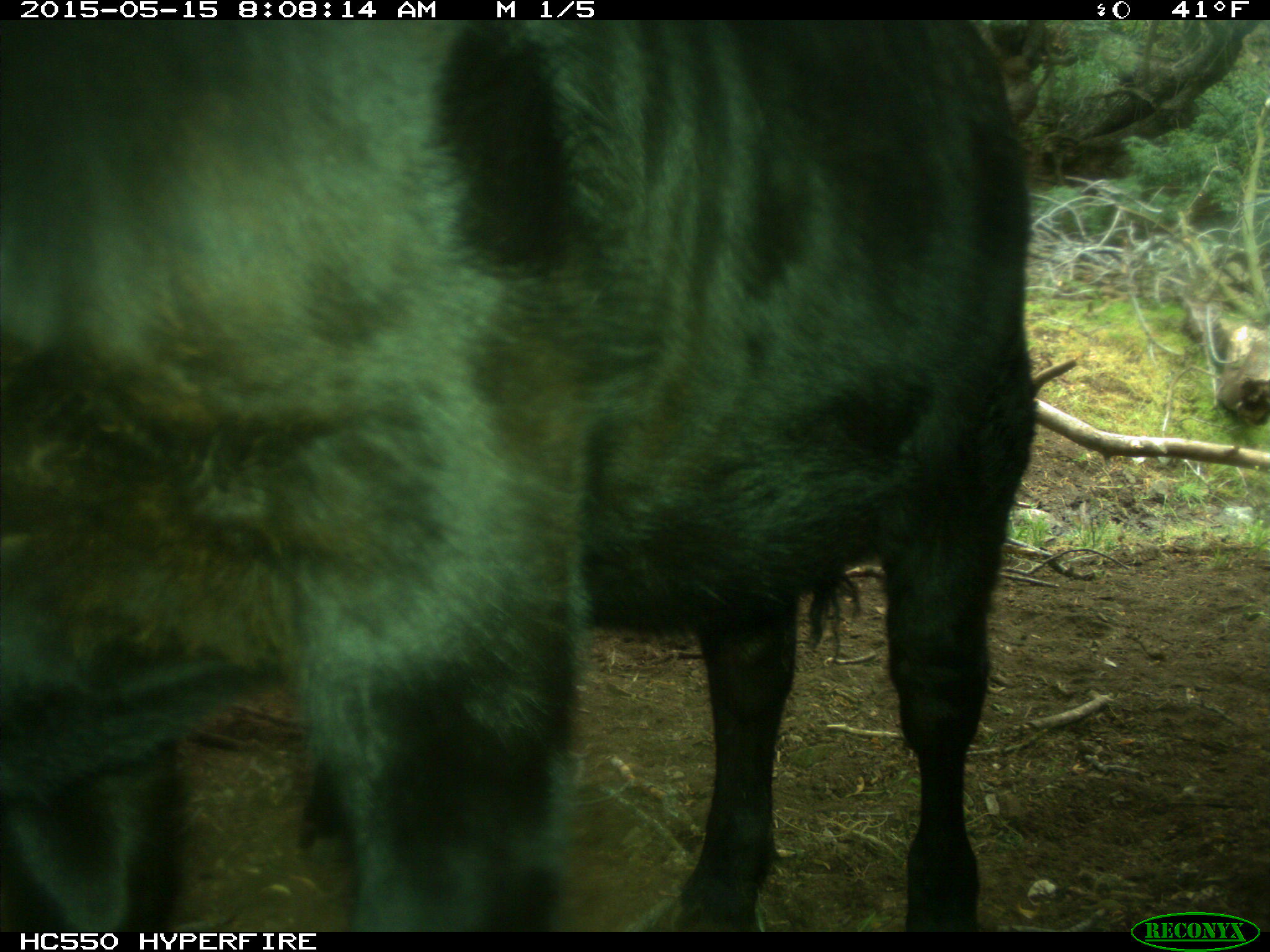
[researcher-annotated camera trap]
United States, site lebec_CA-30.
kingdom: Animalia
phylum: Chordata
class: Mammalia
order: Artiodactyla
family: Bovidae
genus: Bos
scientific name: Bos taurus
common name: domestic cow